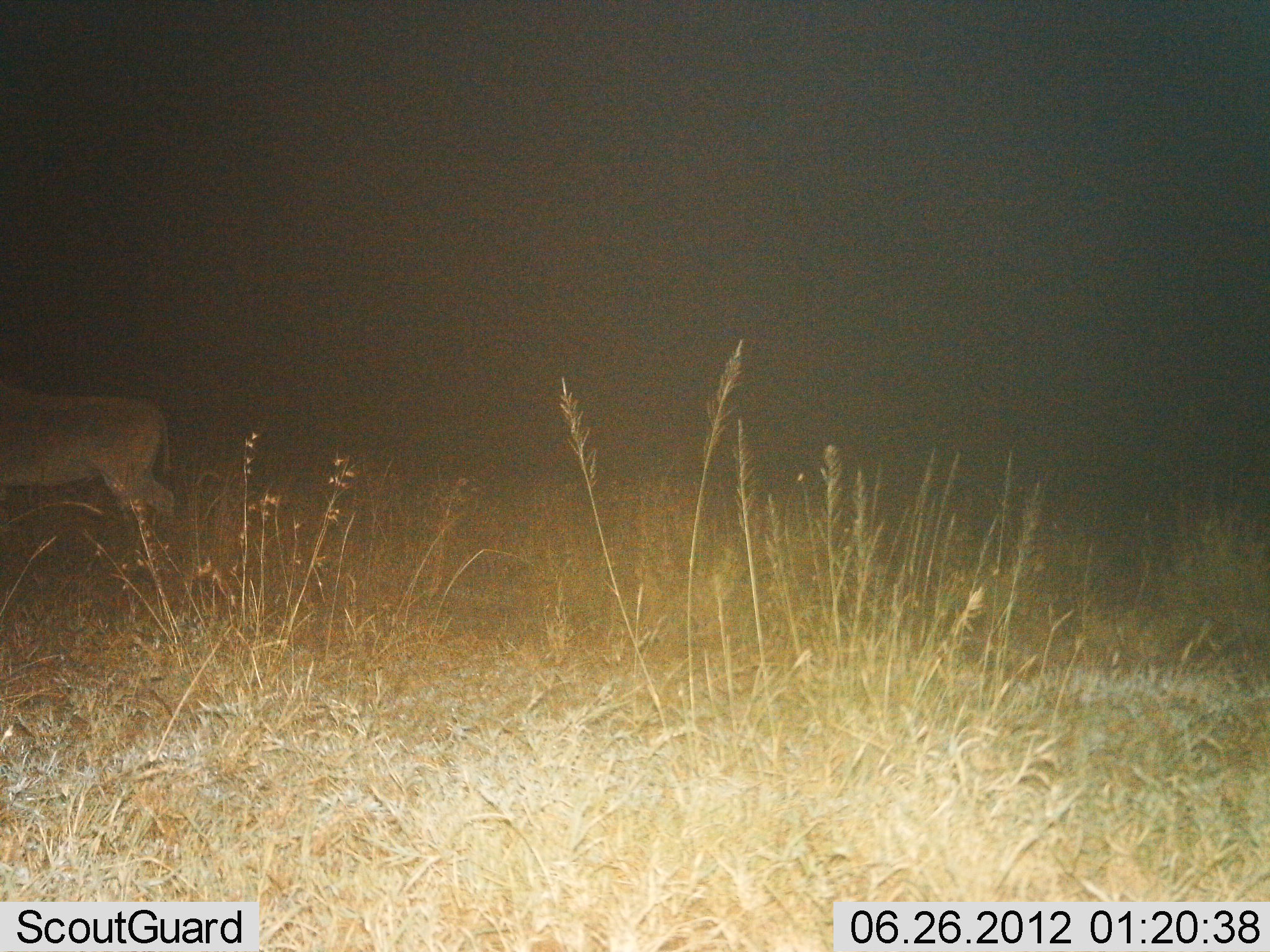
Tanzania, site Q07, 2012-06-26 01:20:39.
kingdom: Animalia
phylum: Chordata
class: Mammalia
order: Artiodactyla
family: Bovidae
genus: Alcelaphus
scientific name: Alcelaphus buselaphus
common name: hartebeest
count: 1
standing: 67%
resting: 0%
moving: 33%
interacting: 0%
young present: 0%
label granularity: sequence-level